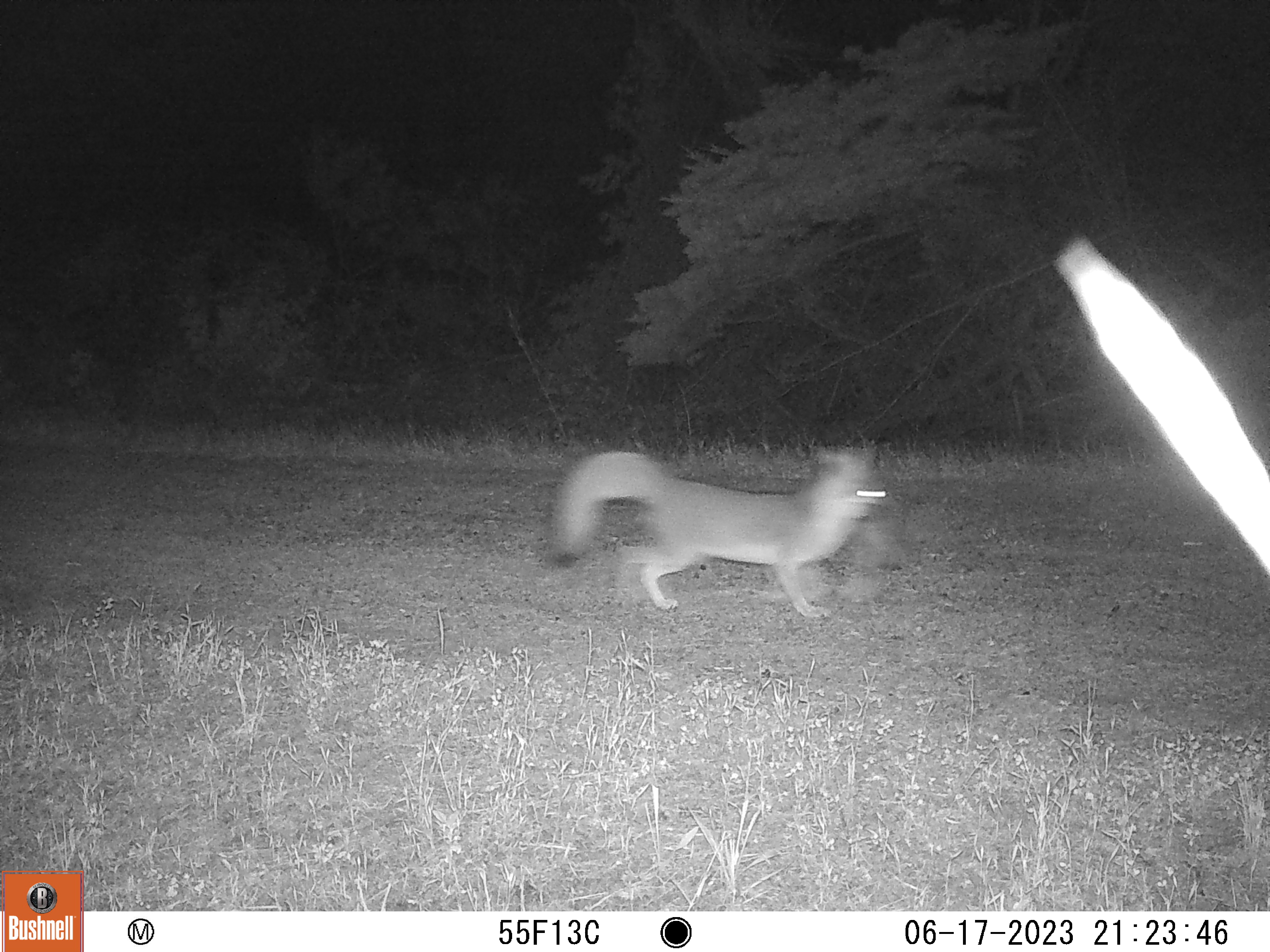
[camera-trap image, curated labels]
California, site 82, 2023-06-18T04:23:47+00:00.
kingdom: Animalia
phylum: Chordata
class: Mammalia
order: Carnivora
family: Canidae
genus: Urocyon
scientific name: Urocyon cinereoargenteus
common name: gray fox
Gray fox (Urocyon cinereoargenteus).